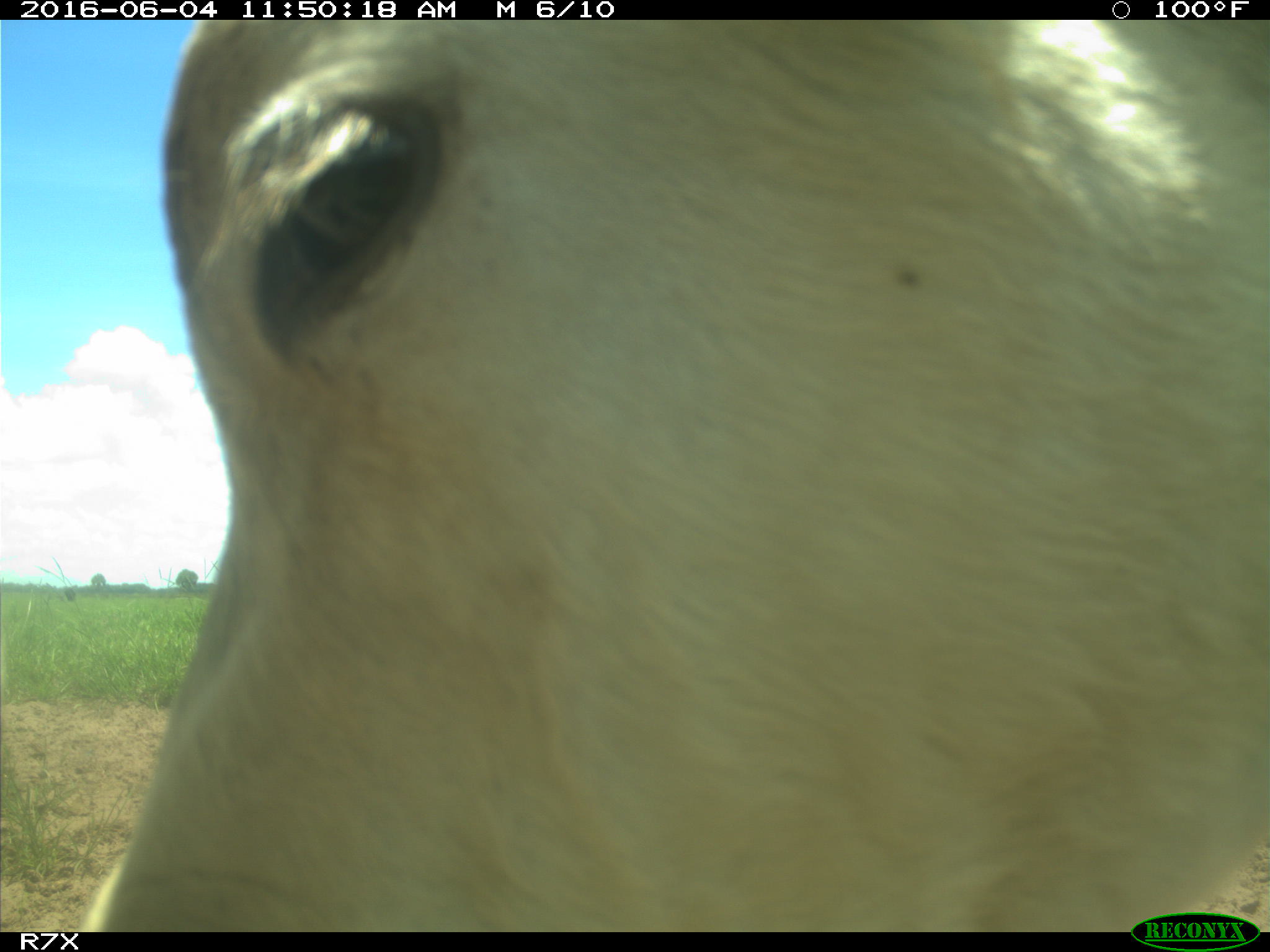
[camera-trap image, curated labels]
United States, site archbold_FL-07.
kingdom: Animalia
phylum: Chordata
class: Mammalia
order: Artiodactyla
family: Bovidae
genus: Bos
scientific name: Bos taurus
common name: domestic cow